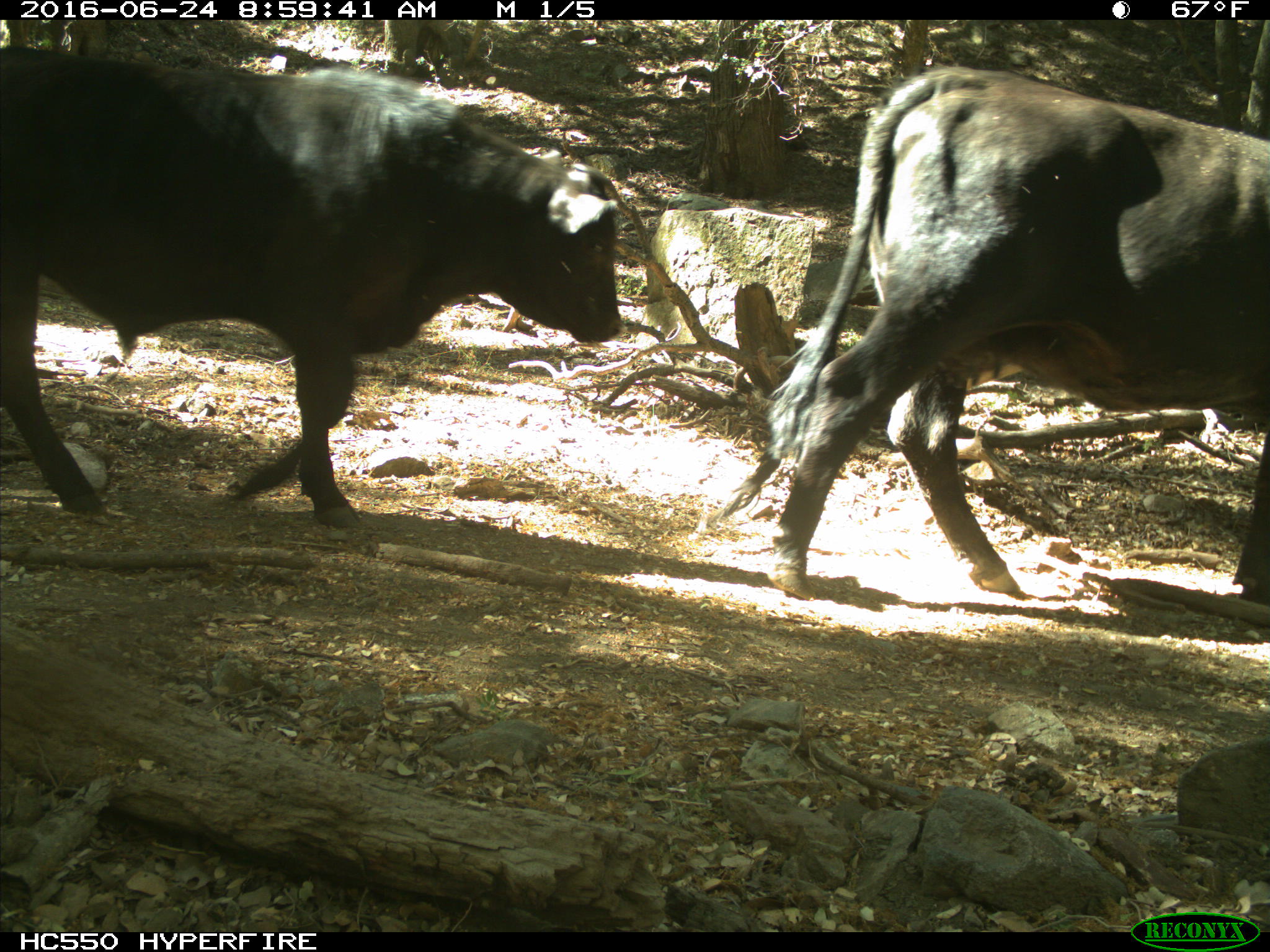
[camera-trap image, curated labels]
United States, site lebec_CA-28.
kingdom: Animalia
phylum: Chordata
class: Mammalia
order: Artiodactyla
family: Bovidae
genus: Bos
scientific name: Bos taurus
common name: domestic cow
Bos taurus (domestic cow).